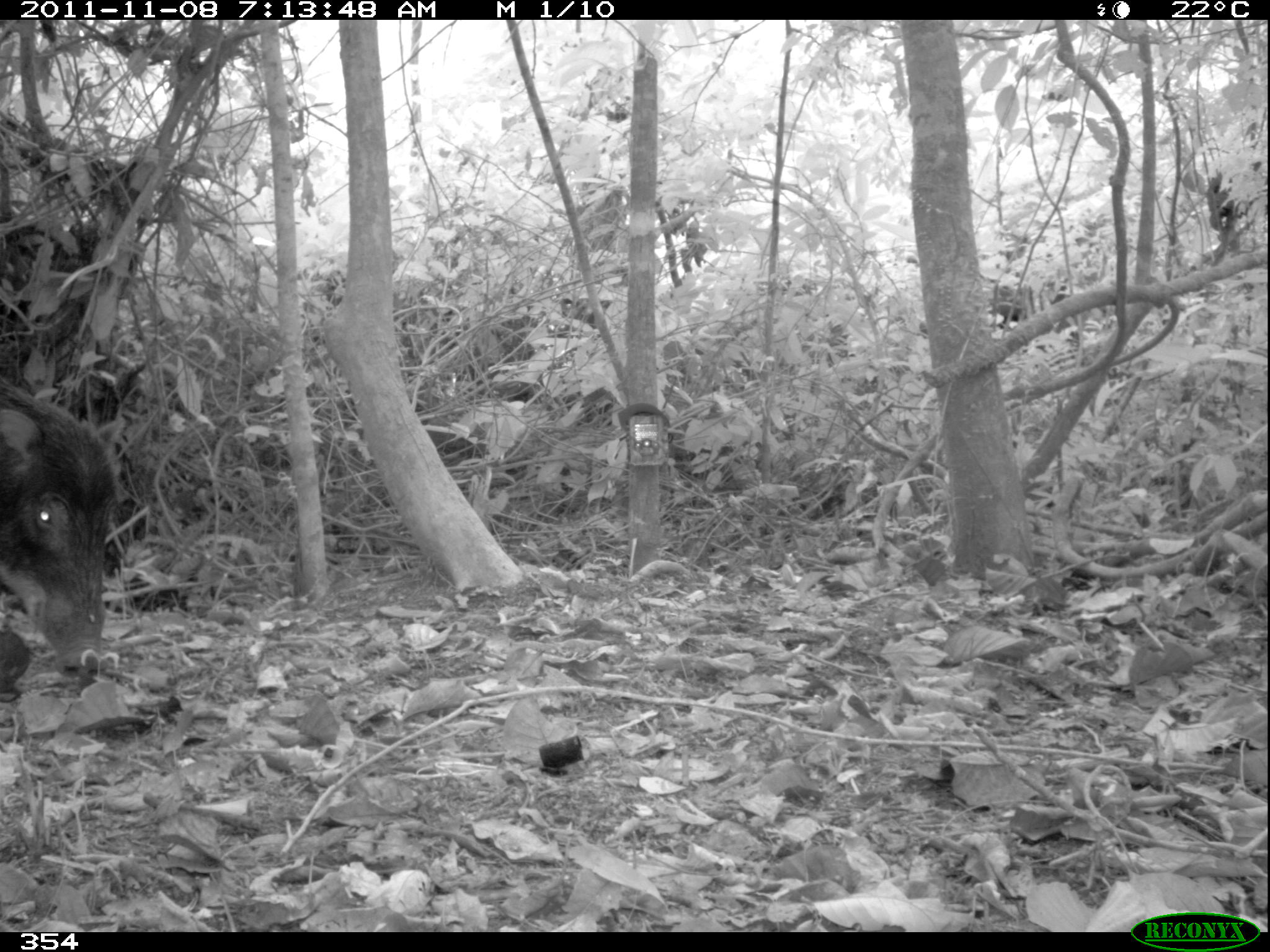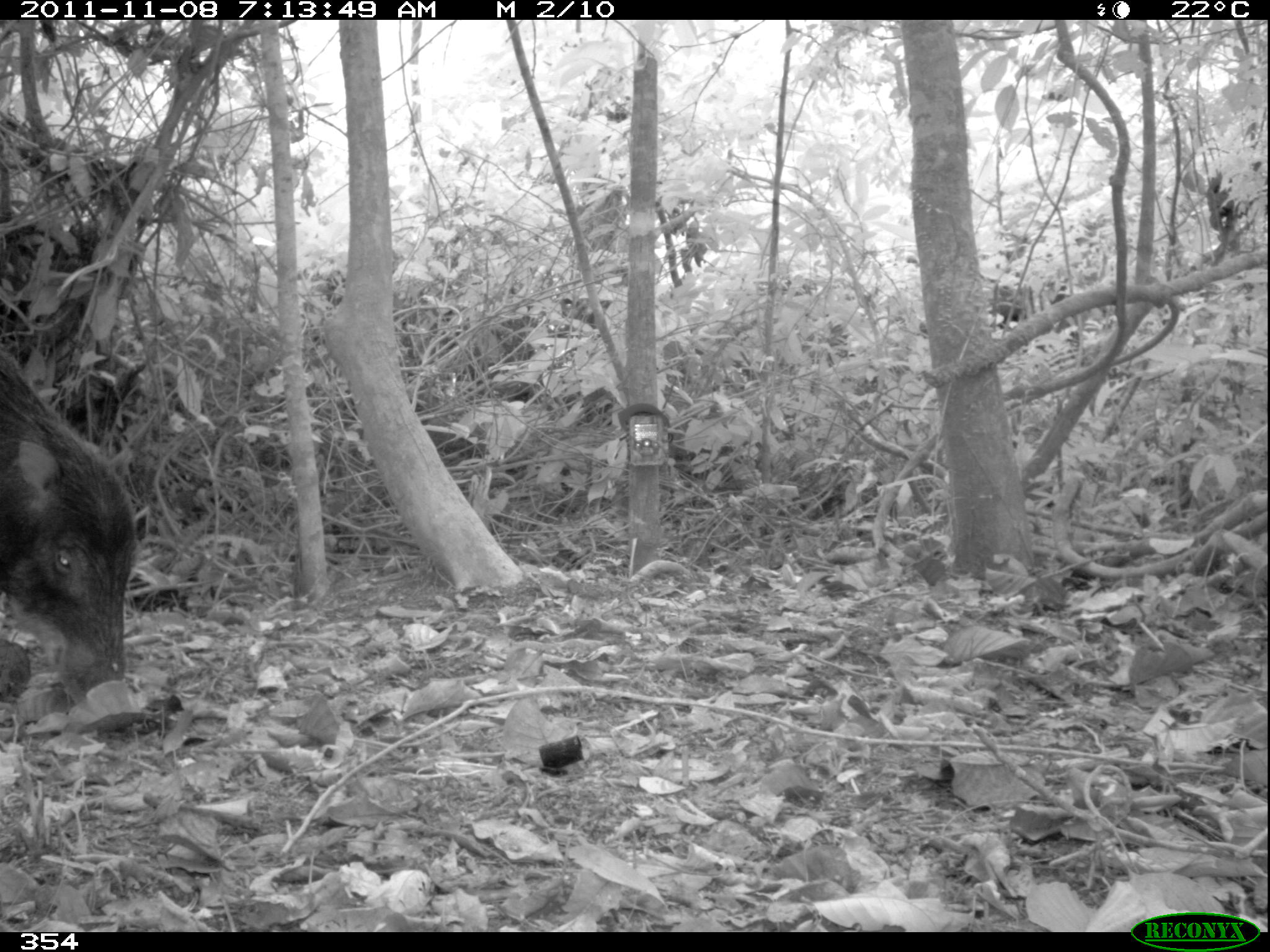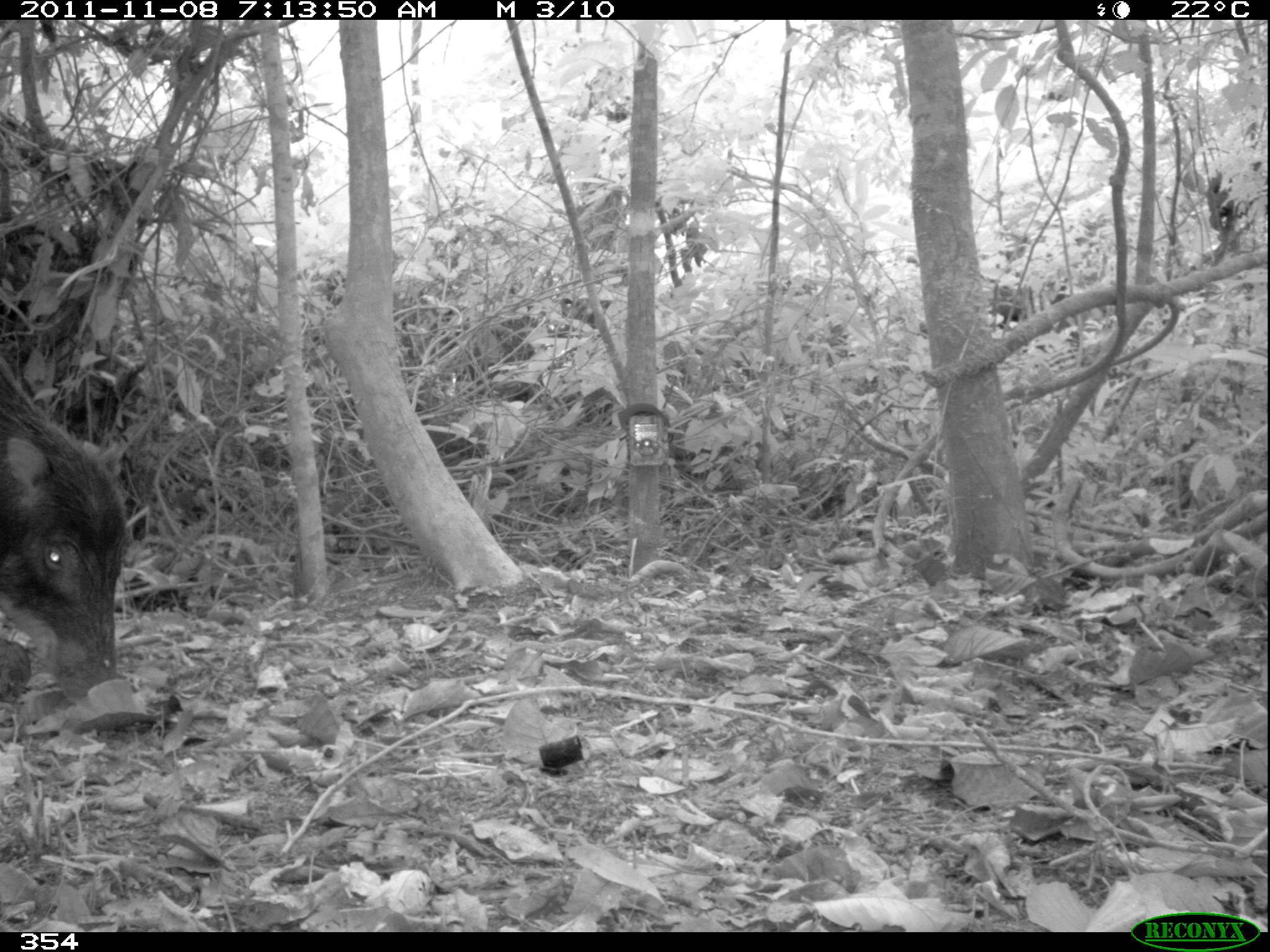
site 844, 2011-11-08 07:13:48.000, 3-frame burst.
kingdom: Animalia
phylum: Chordata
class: Mammalia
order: Artiodactyla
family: Tayassuidae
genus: Tayassu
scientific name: Tayassu pecari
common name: white-lipped peccary